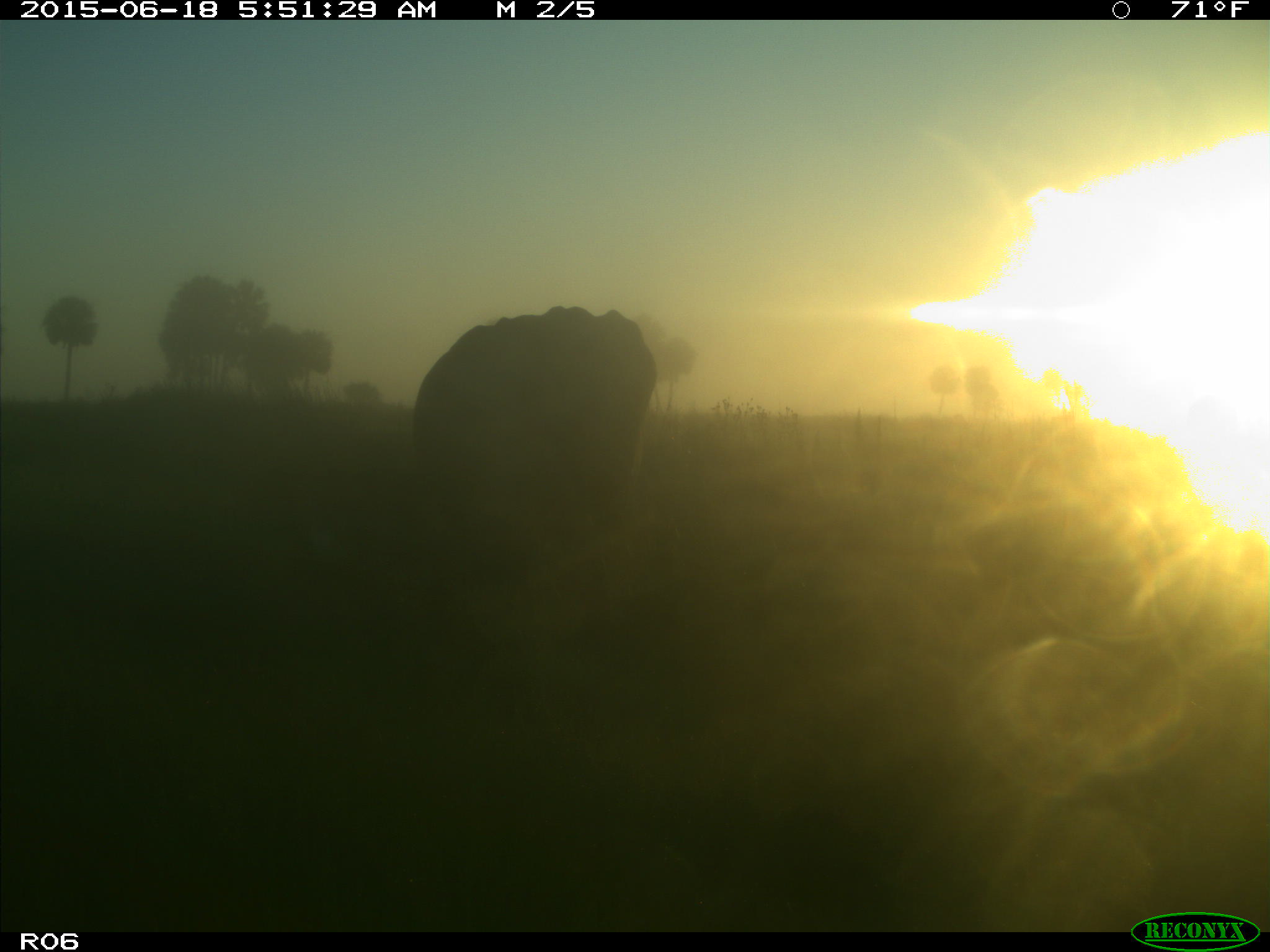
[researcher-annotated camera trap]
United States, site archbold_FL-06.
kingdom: Animalia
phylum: Chordata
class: Mammalia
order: Artiodactyla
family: Bovidae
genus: Bos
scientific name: Bos taurus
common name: domestic cow